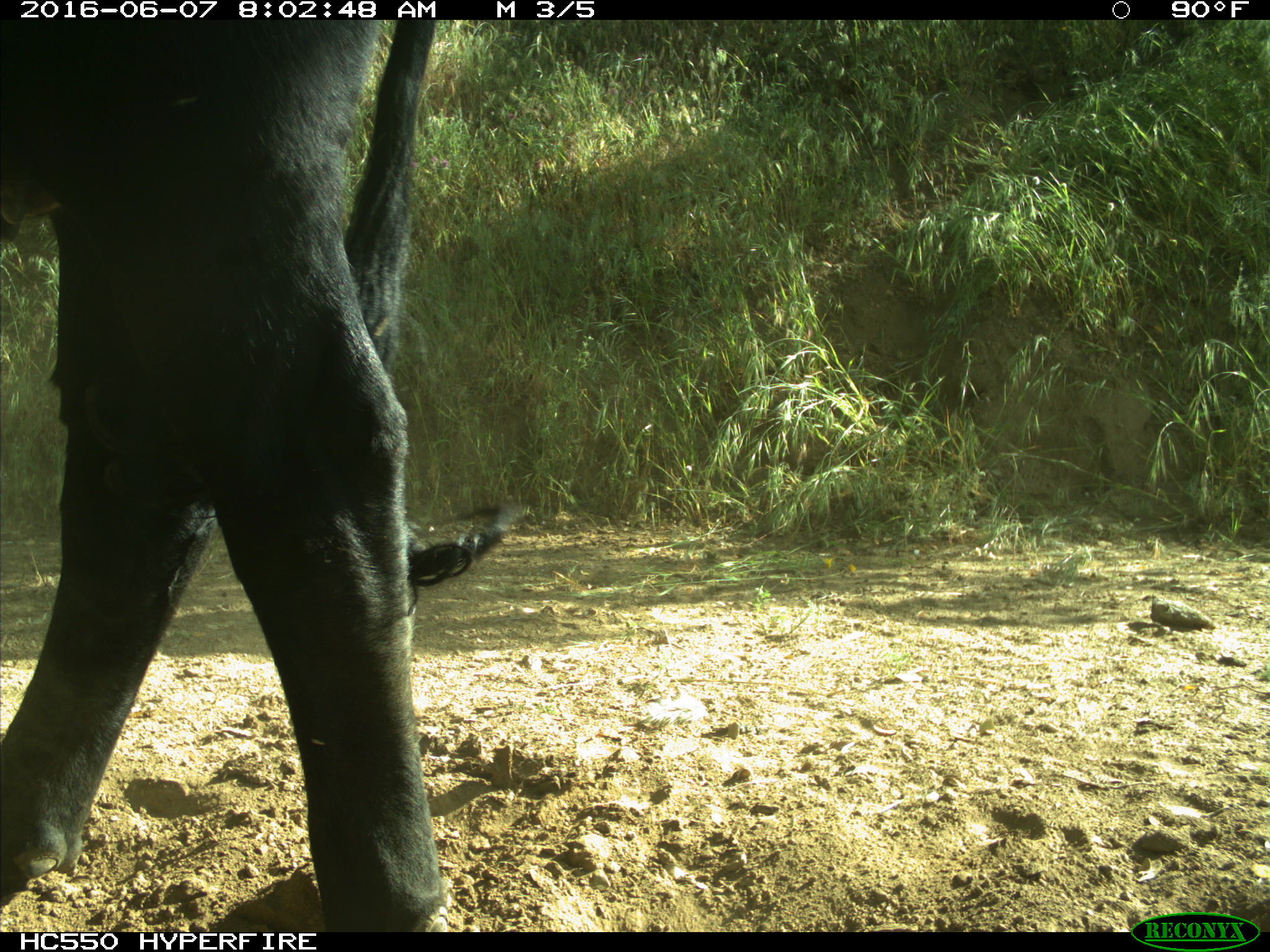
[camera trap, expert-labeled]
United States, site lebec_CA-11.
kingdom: Animalia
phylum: Chordata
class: Mammalia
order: Artiodactyla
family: Bovidae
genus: Bos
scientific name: Bos taurus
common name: domestic cow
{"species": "Bos taurus (domestic cow)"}